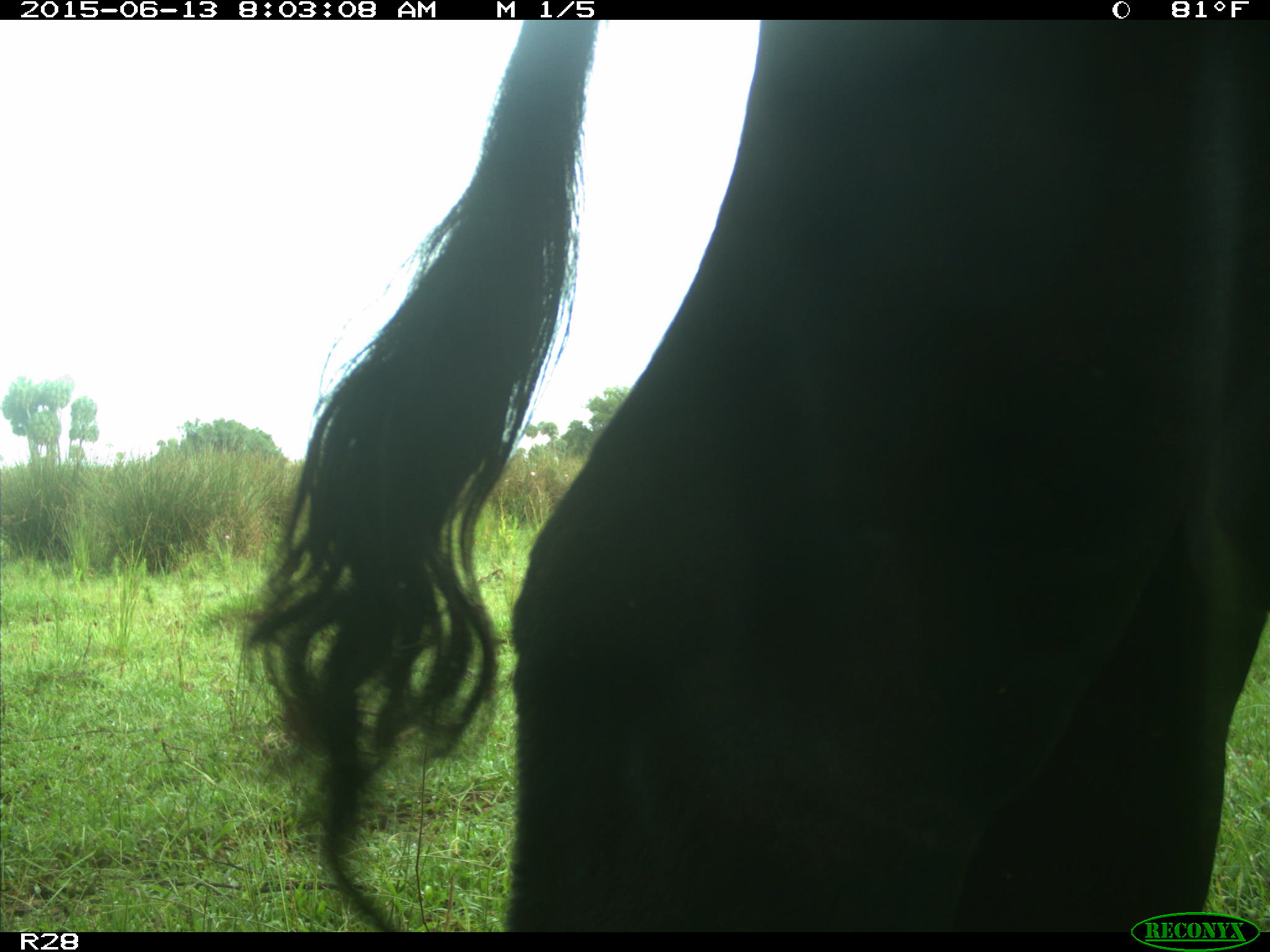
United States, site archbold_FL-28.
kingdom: Animalia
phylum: Chordata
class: Mammalia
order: Artiodactyla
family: Bovidae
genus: Bos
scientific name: Bos taurus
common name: domestic cow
Bos taurus (domestic cow).